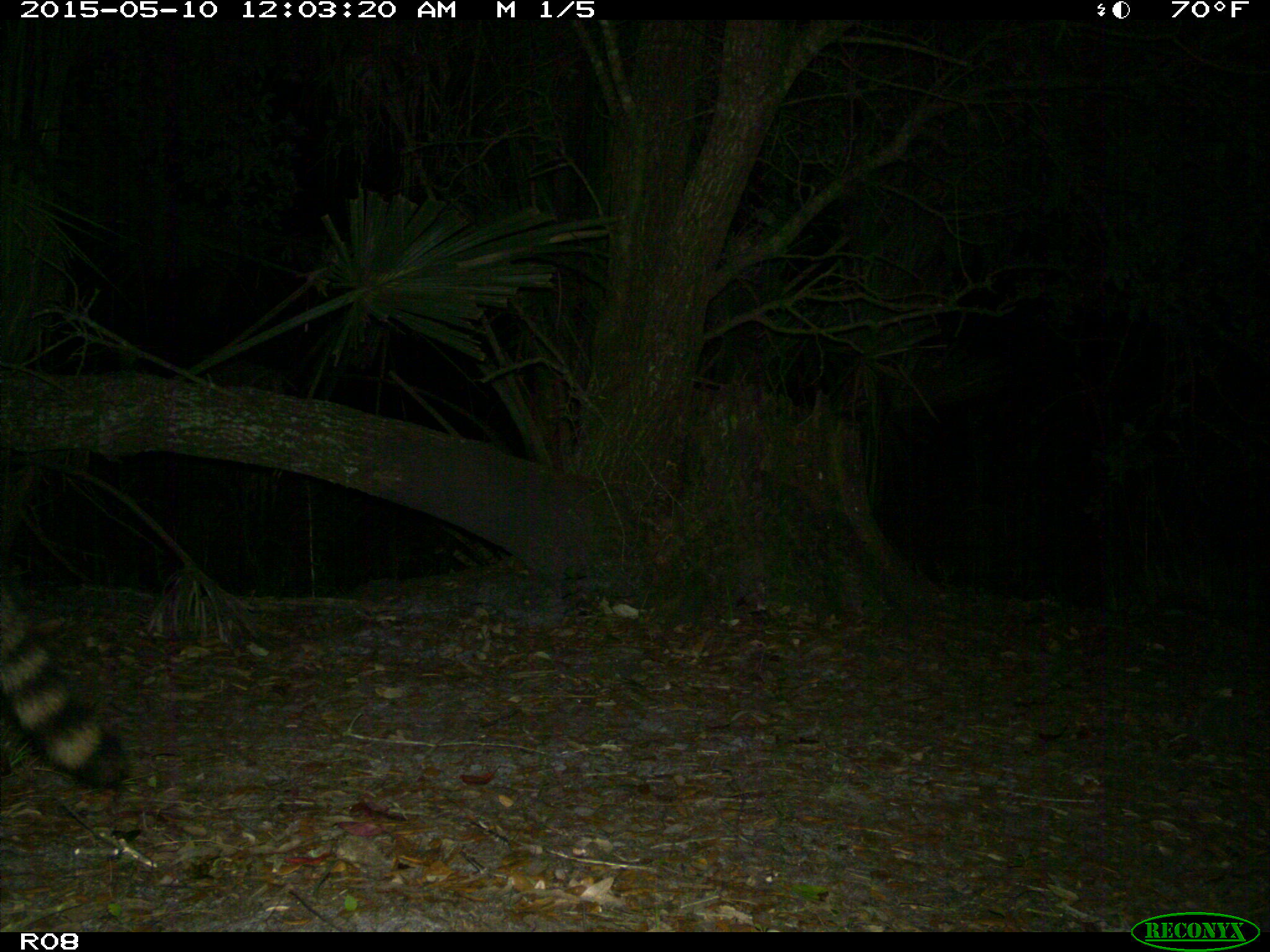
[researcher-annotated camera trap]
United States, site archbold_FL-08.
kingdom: Animalia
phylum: Chordata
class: Mammalia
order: Carnivora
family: Procyonidae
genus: Procyon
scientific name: Procyon lotor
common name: common raccoon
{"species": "Procyon lotor (common raccoon)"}